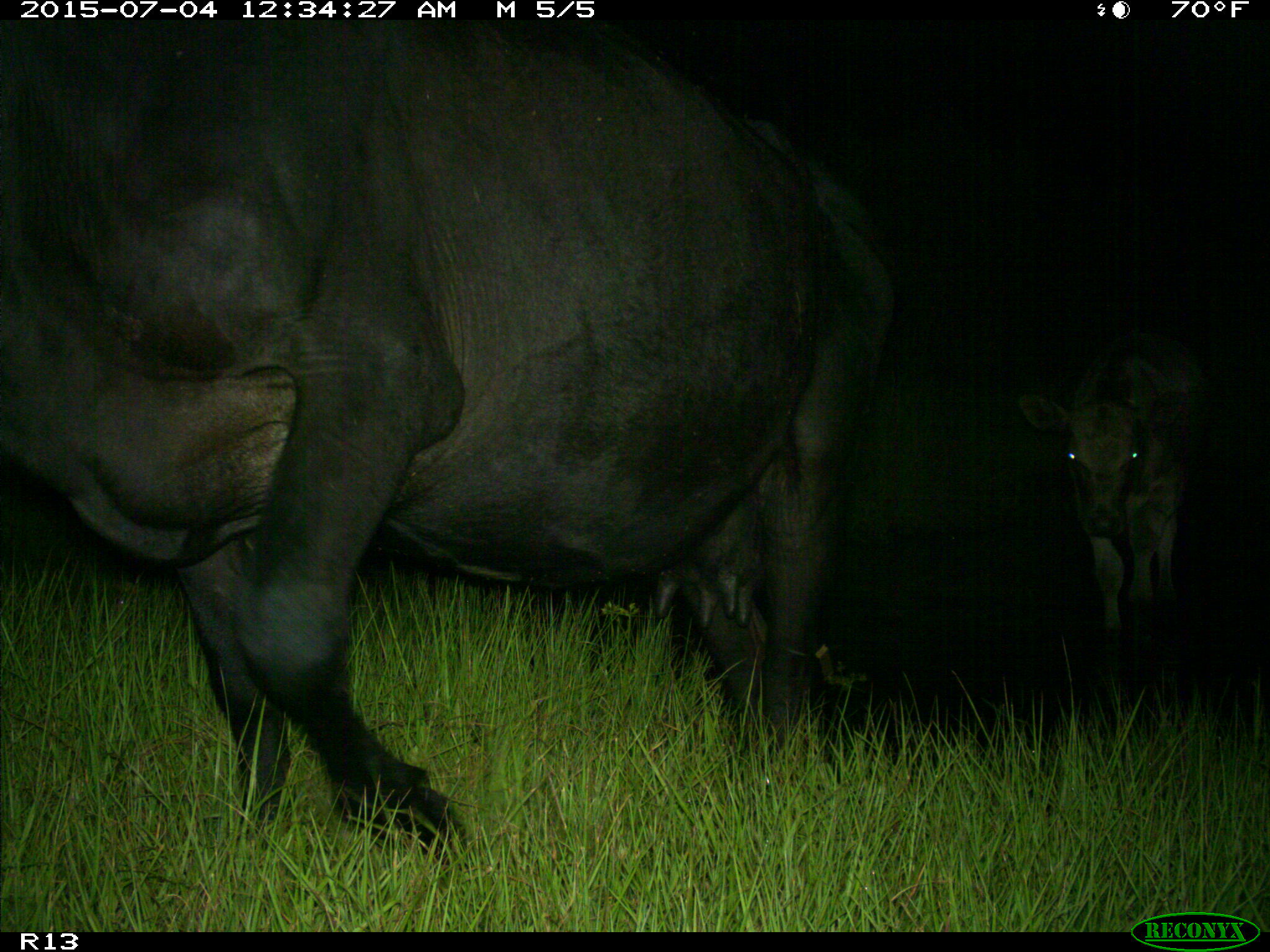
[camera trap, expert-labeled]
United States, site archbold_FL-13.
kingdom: Animalia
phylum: Chordata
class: Mammalia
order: Artiodactyla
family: Bovidae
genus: Bos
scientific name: Bos taurus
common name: domestic cow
Bos taurus (domestic cow).